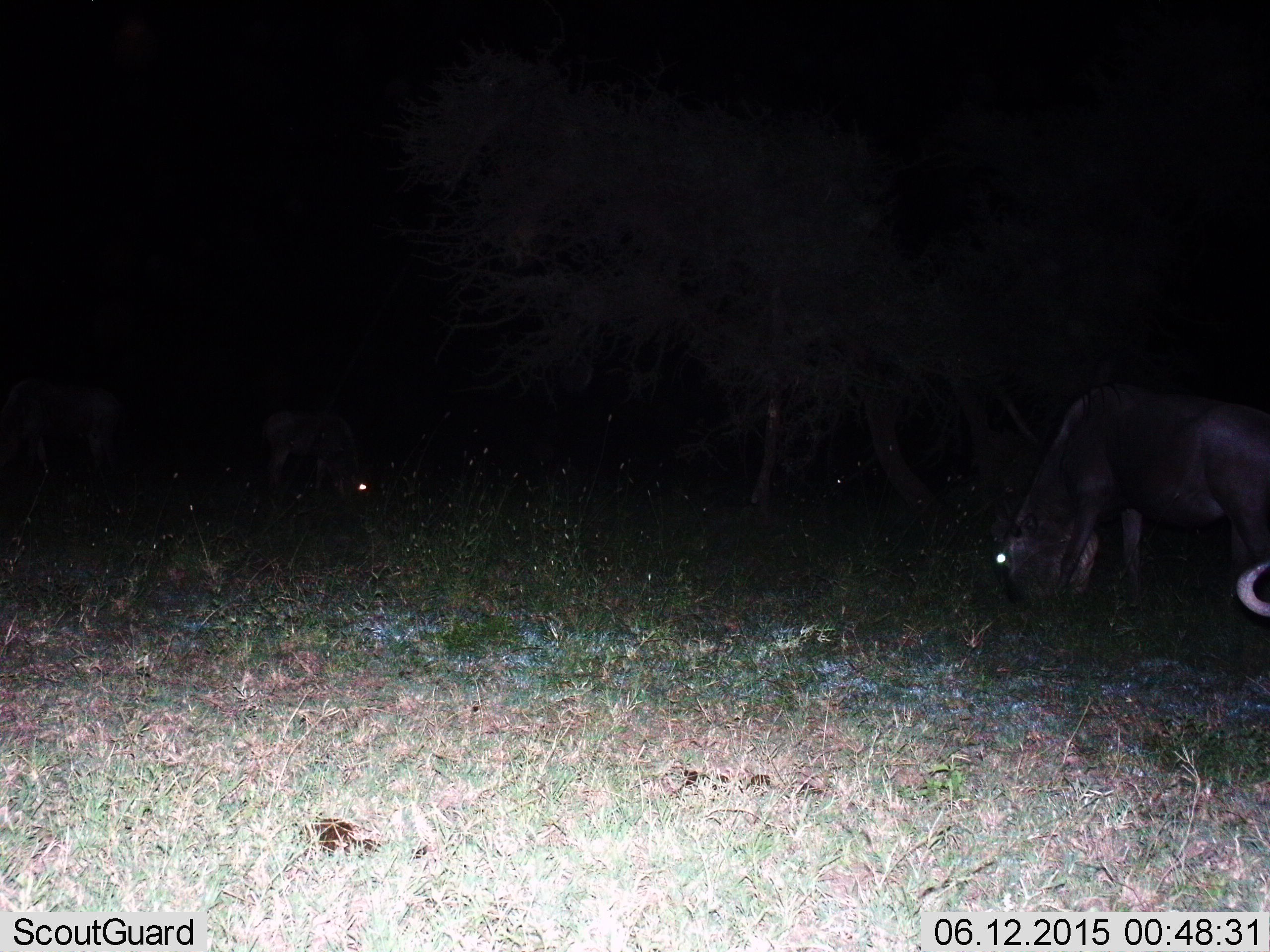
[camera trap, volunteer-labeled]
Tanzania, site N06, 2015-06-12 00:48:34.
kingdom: Animalia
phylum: Chordata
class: Mammalia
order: Artiodactyla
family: Bovidae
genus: Connochaetes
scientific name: Connochaetes taurinus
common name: blue wildebeest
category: wildebeest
Wildebeest (blue wildebeest) (Connochaetes taurinus), count 3. Behavior (volunteer vote fractions): standing 50%, resting 10%, moving 0%, interacting 0%. Young present (vote fraction): 0%. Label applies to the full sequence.